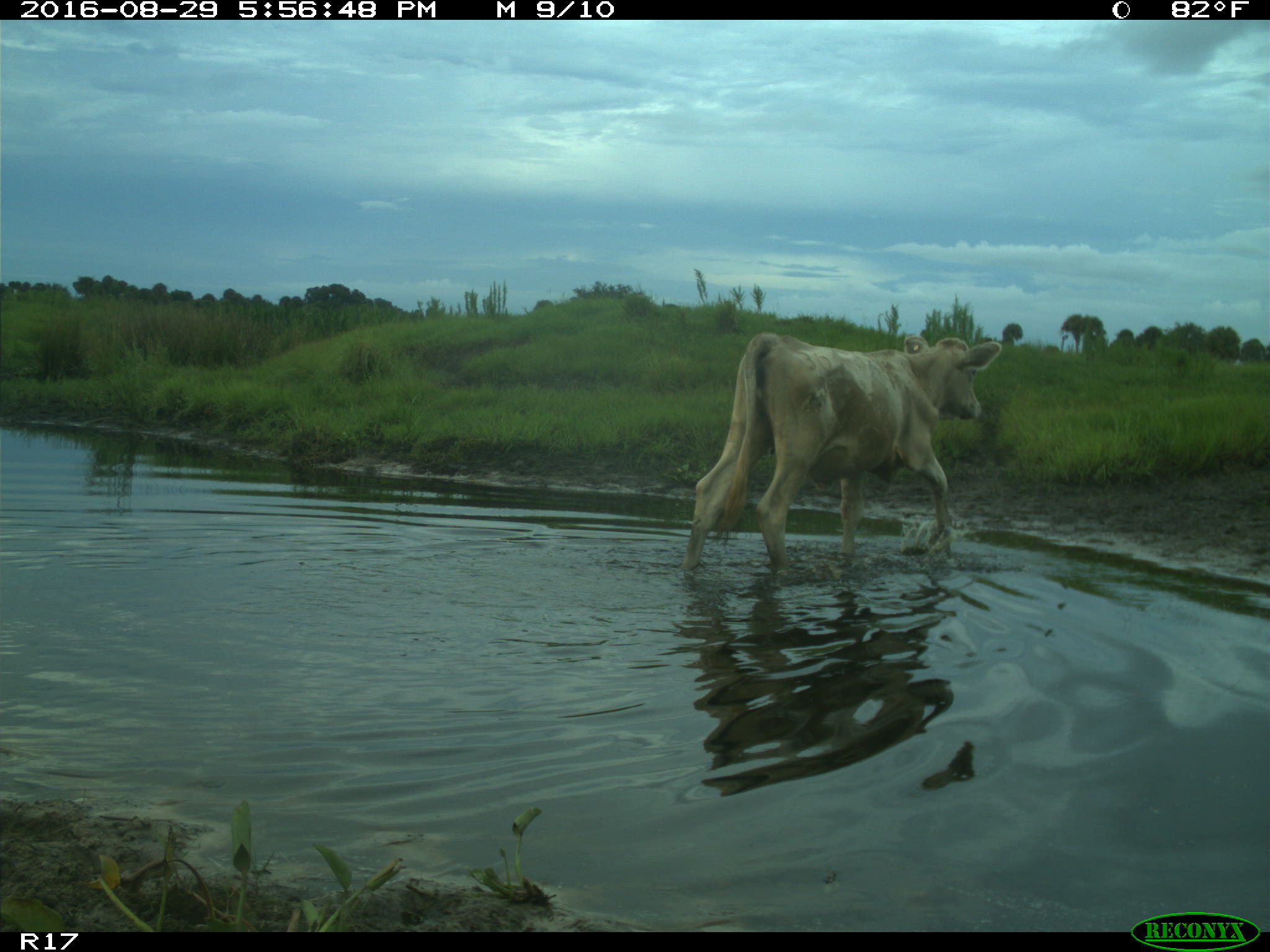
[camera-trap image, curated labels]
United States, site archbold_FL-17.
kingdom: Animalia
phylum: Chordata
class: Mammalia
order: Artiodactyla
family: Bovidae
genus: Bos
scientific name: Bos taurus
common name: domestic cow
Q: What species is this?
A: Bos taurus (domestic cow).